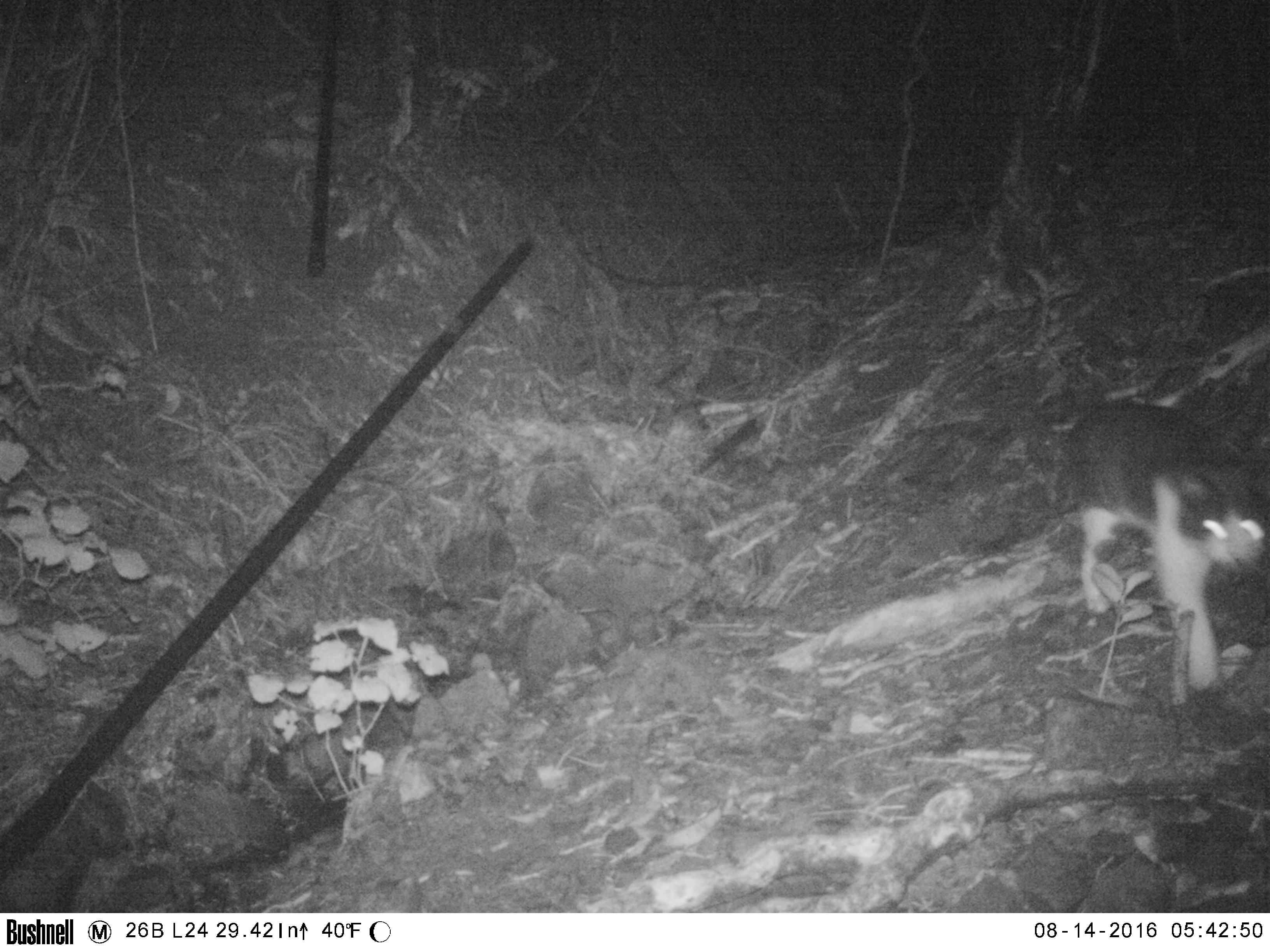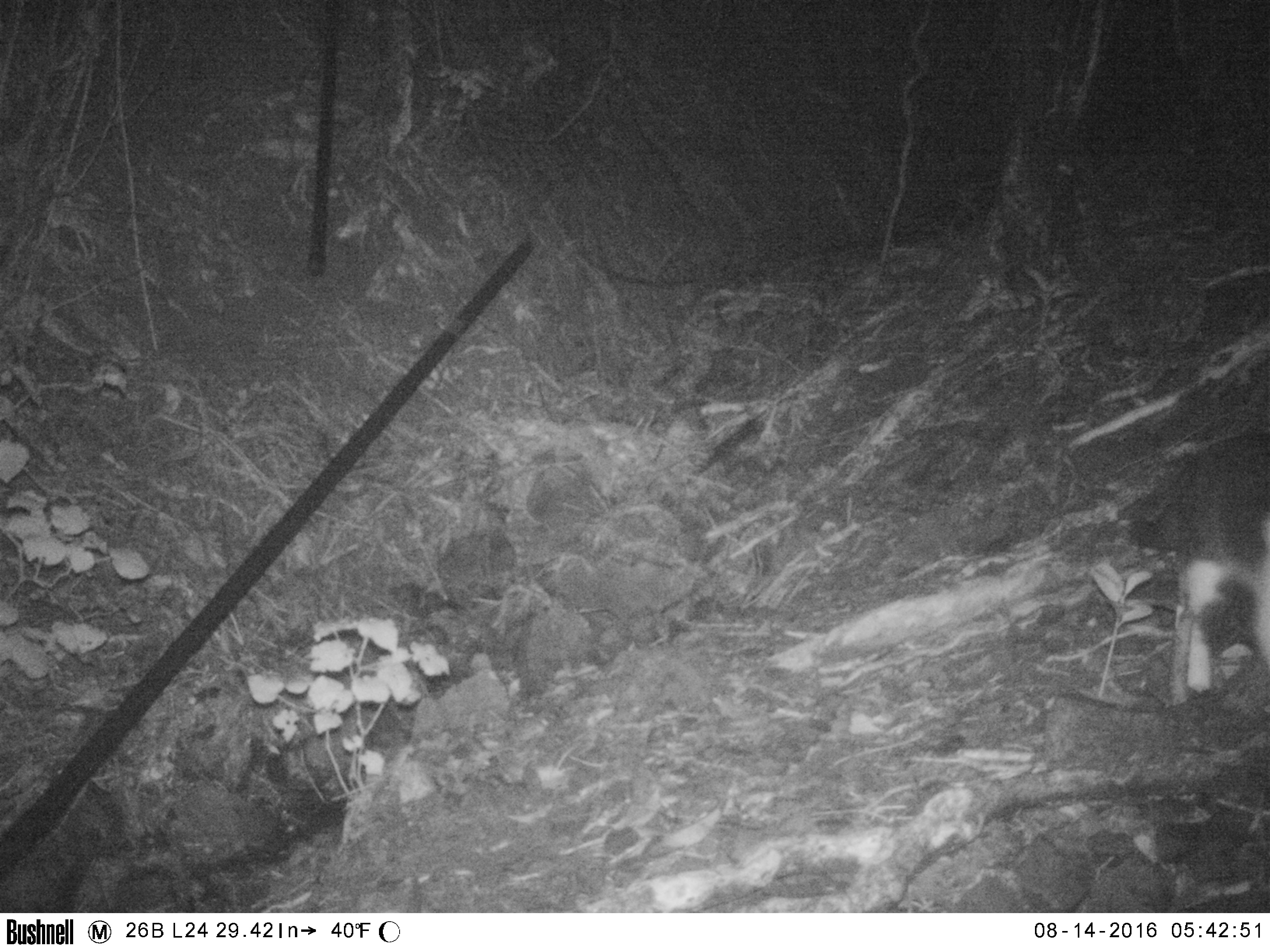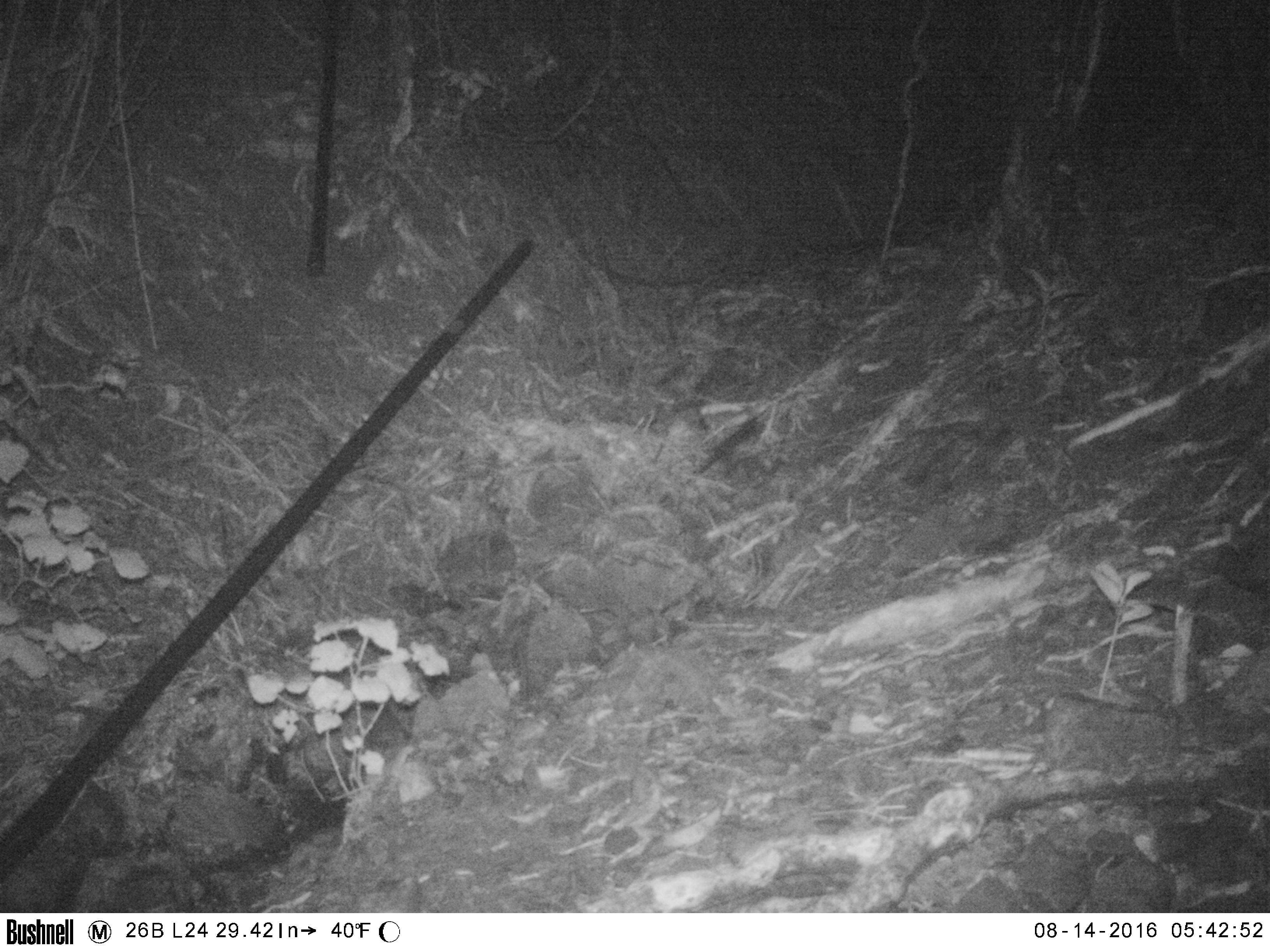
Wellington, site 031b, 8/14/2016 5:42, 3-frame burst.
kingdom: Animalia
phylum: Chordata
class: Mammalia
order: Carnivora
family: Felidae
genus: Felis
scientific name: Felis catus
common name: cat